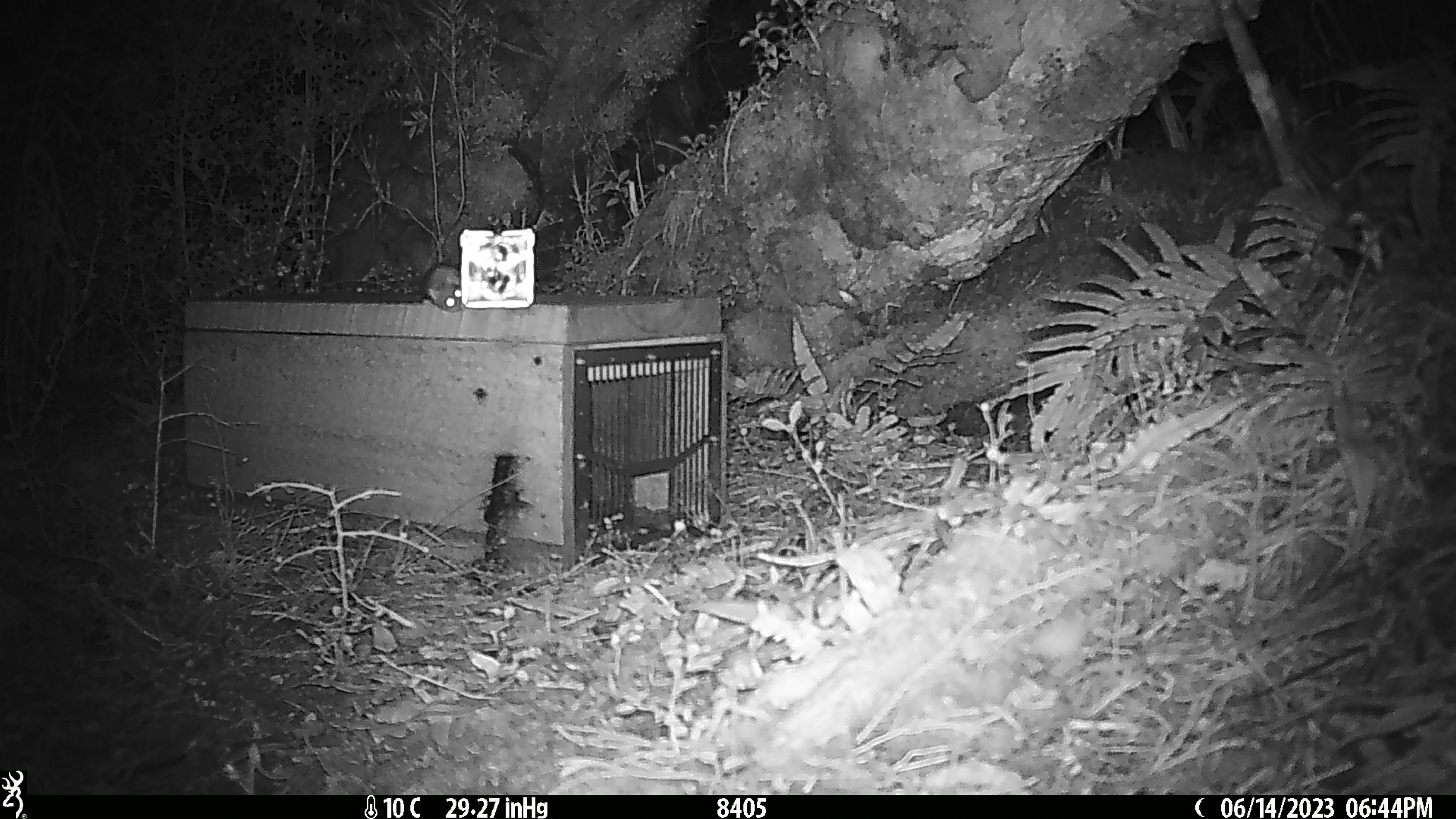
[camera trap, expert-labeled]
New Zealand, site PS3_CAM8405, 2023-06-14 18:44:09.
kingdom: Animalia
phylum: Chordata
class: Mammalia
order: Rodentia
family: Muridae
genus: Mus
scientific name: Mus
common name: mouse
Mouse (Mus).